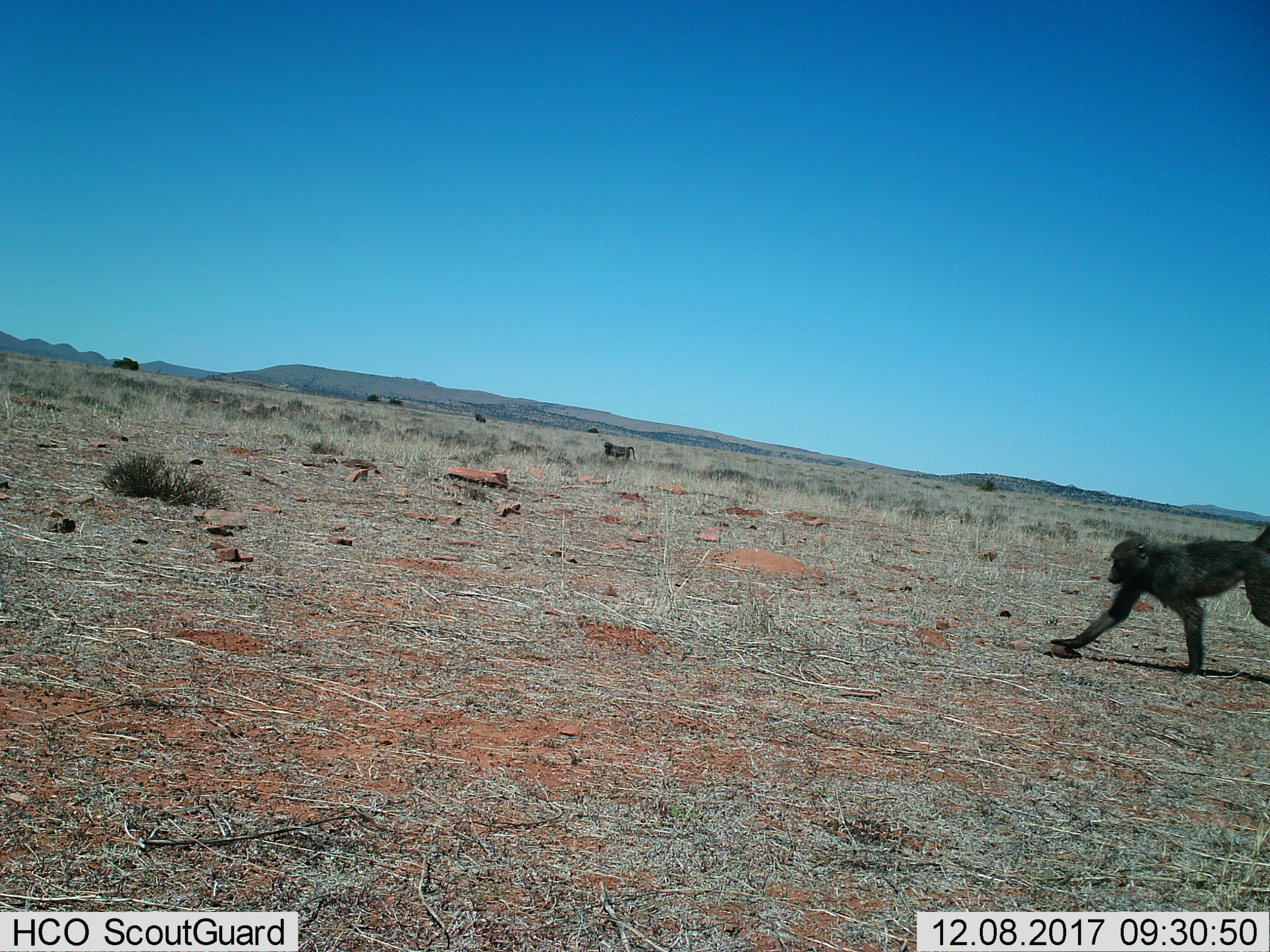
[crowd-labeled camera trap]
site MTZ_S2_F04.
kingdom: Animalia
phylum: Chordata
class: Mammalia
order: Primates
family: Cercopithecidae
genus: Papio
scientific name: Papio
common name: baboon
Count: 2.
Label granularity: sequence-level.